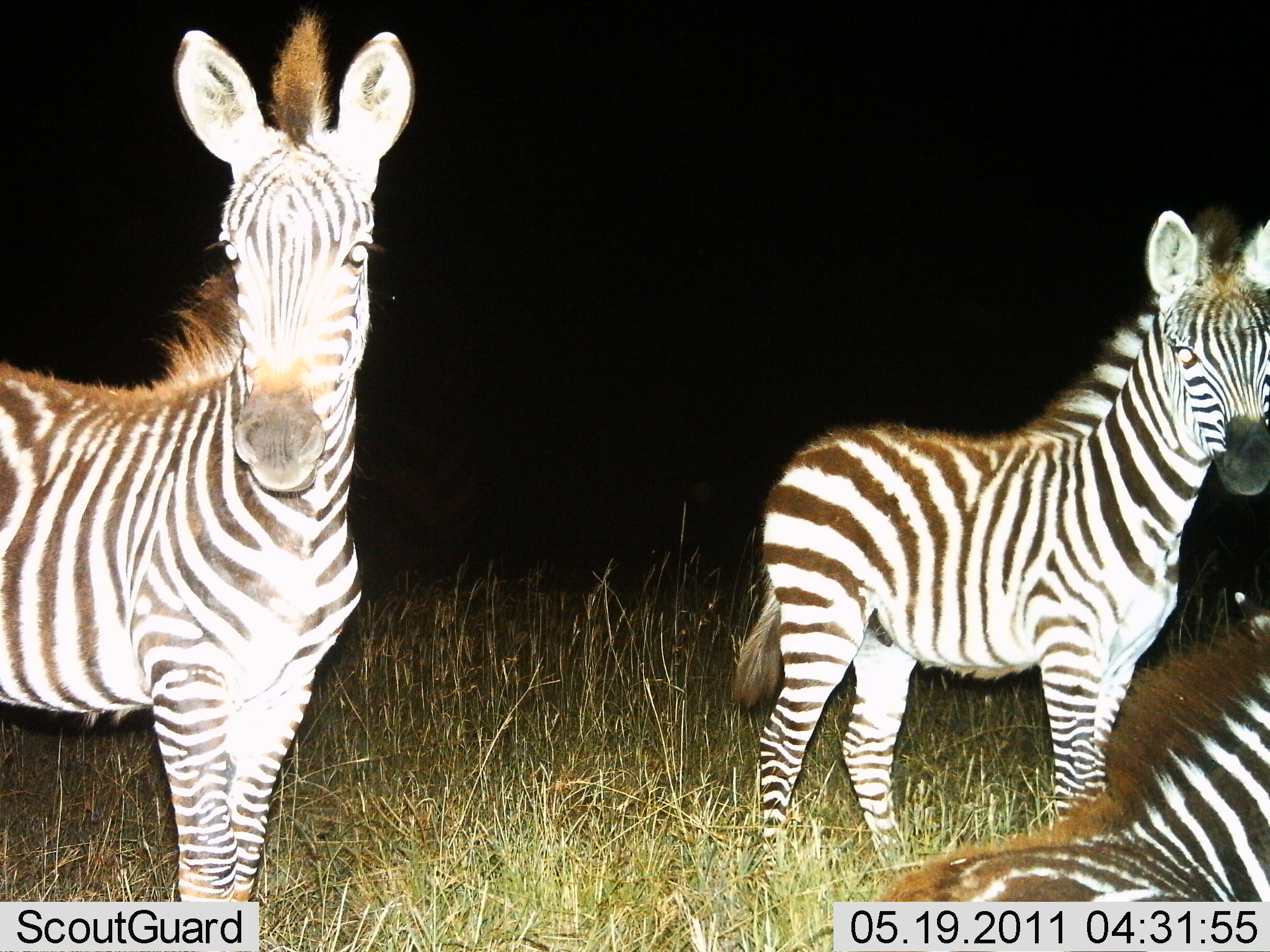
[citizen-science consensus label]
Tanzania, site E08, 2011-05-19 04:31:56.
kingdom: Animalia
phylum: Chordata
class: Mammalia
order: Perissodactyla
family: Equidae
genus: Equus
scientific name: Equus quagga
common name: plains zebra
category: zebra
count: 3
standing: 100%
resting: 50%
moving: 0%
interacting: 0%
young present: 17%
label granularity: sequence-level